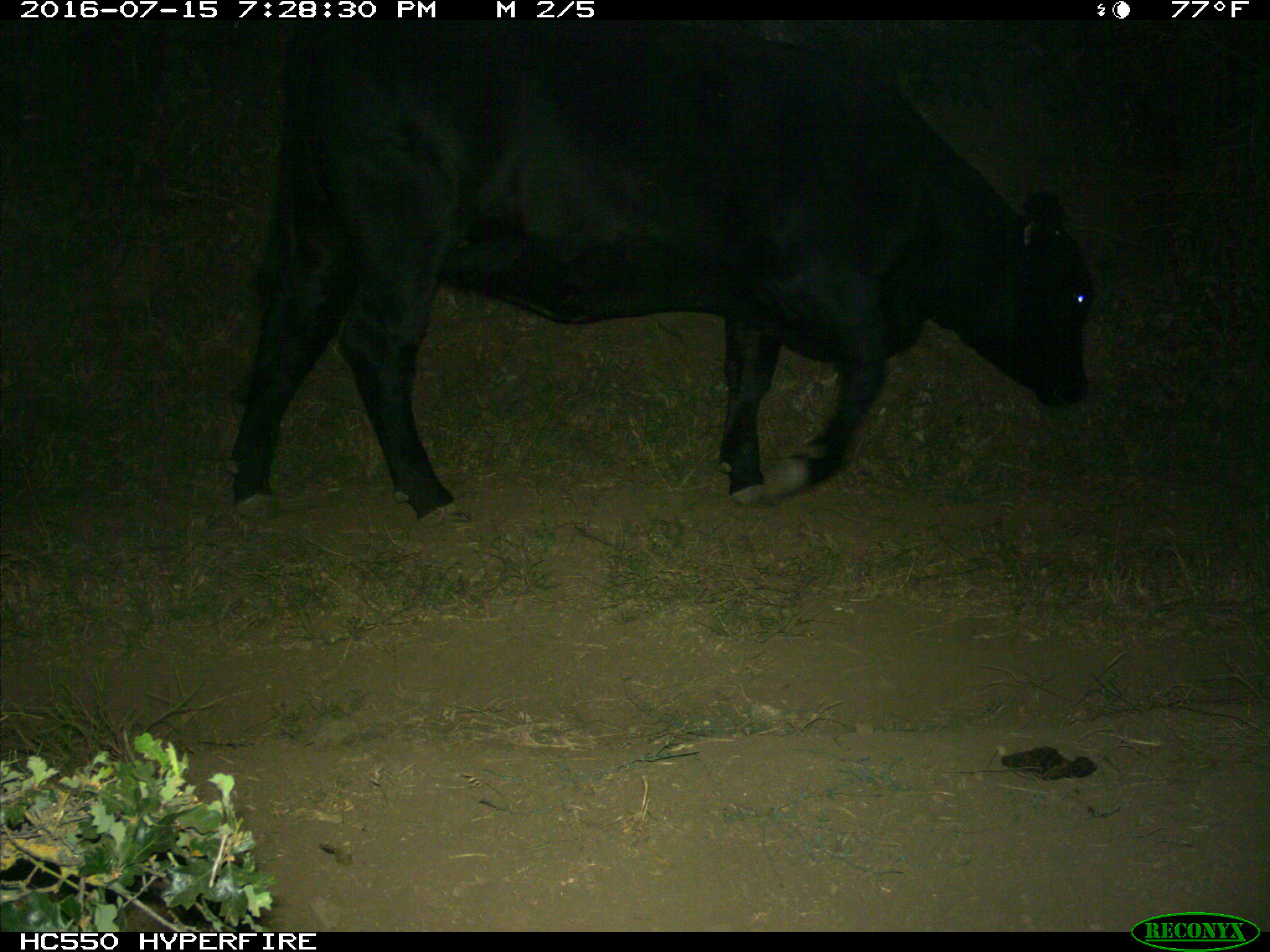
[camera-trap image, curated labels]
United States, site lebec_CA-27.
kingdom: Animalia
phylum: Chordata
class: Mammalia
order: Artiodactyla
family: Bovidae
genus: Bos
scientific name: Bos taurus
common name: domestic cow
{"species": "Bos taurus (domestic cow)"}